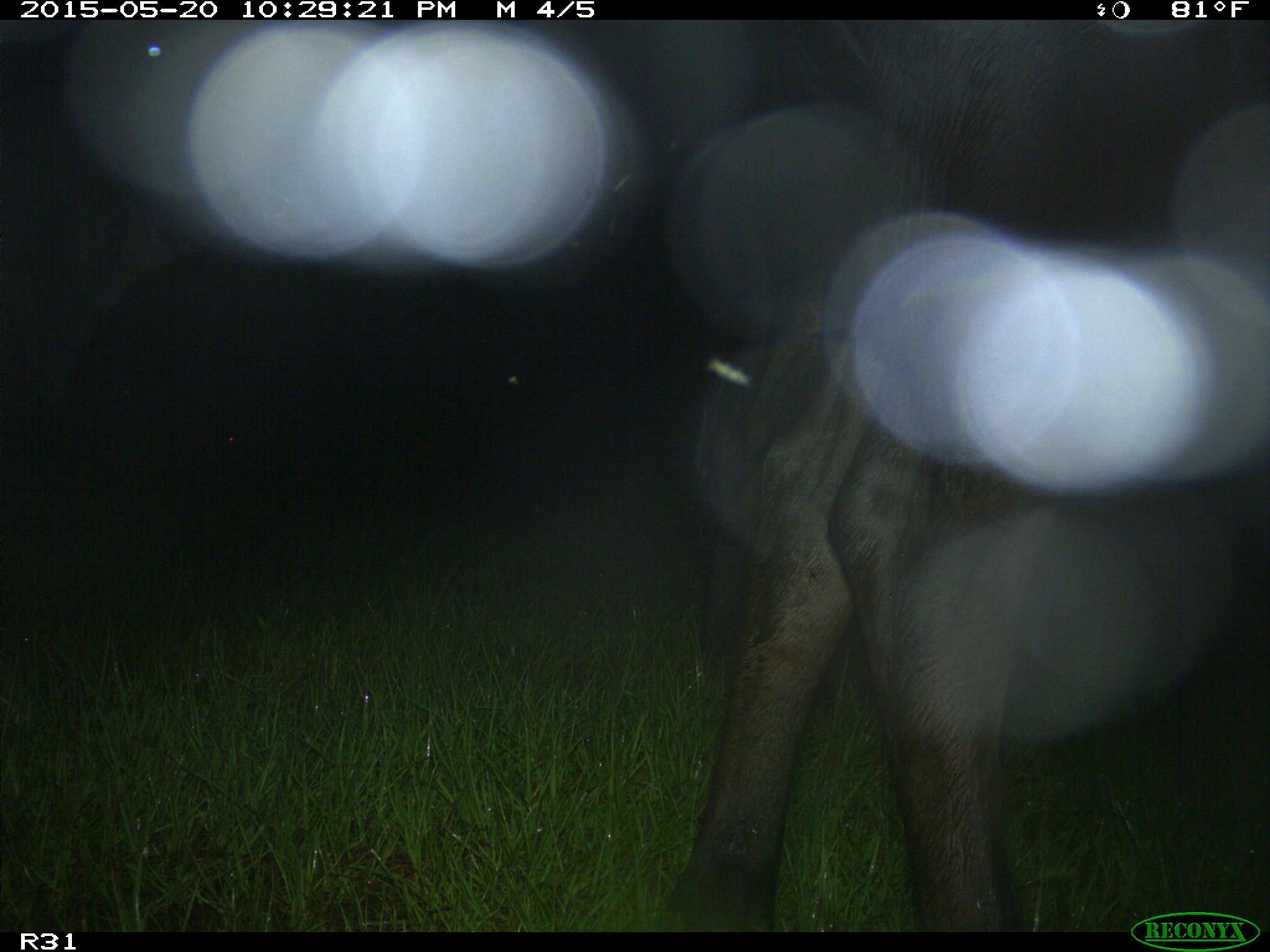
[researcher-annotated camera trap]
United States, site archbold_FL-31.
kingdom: Animalia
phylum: Chordata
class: Mammalia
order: Artiodactyla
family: Bovidae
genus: Bos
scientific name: Bos taurus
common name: domestic cow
Bos taurus (domestic cow).